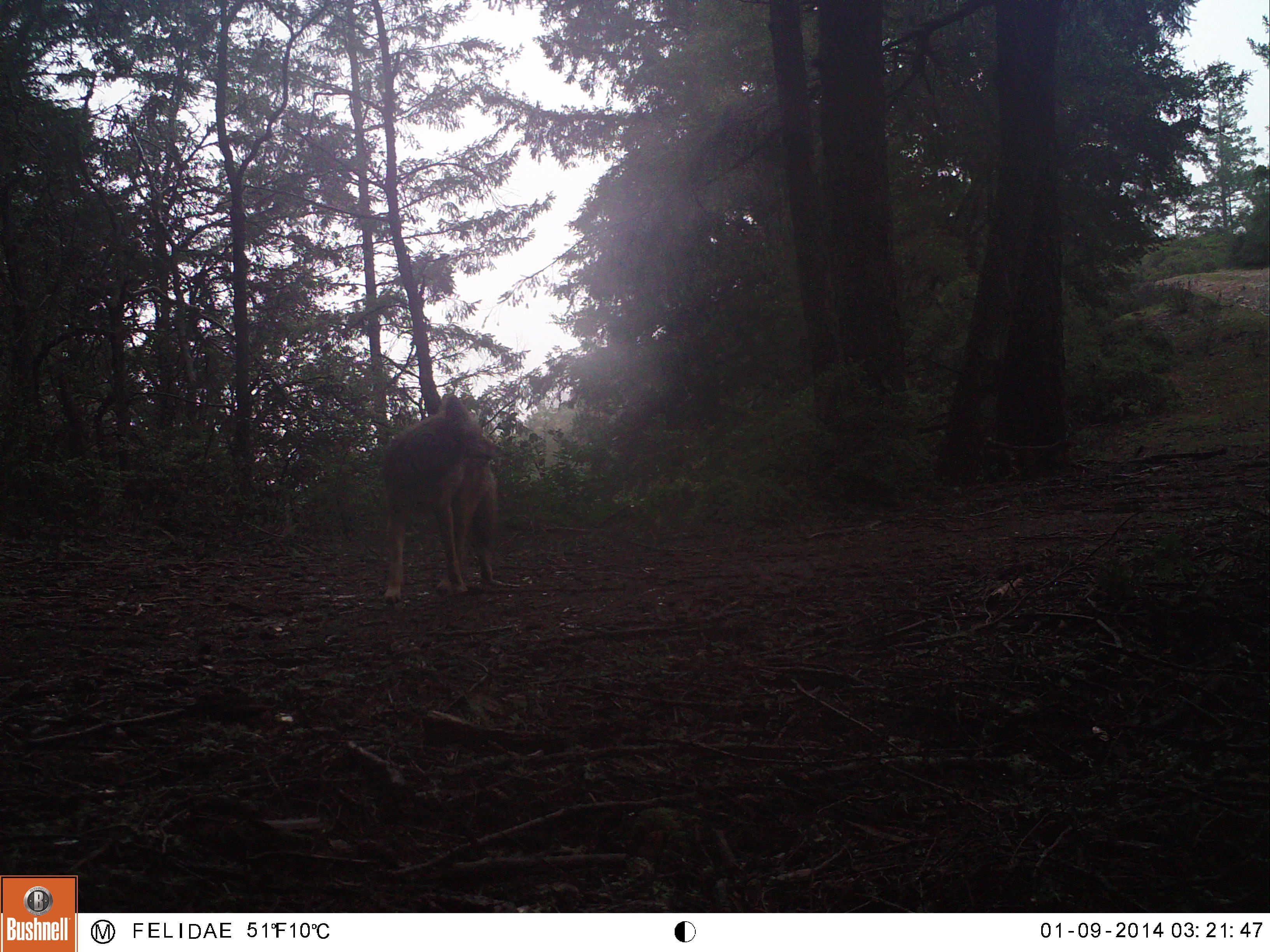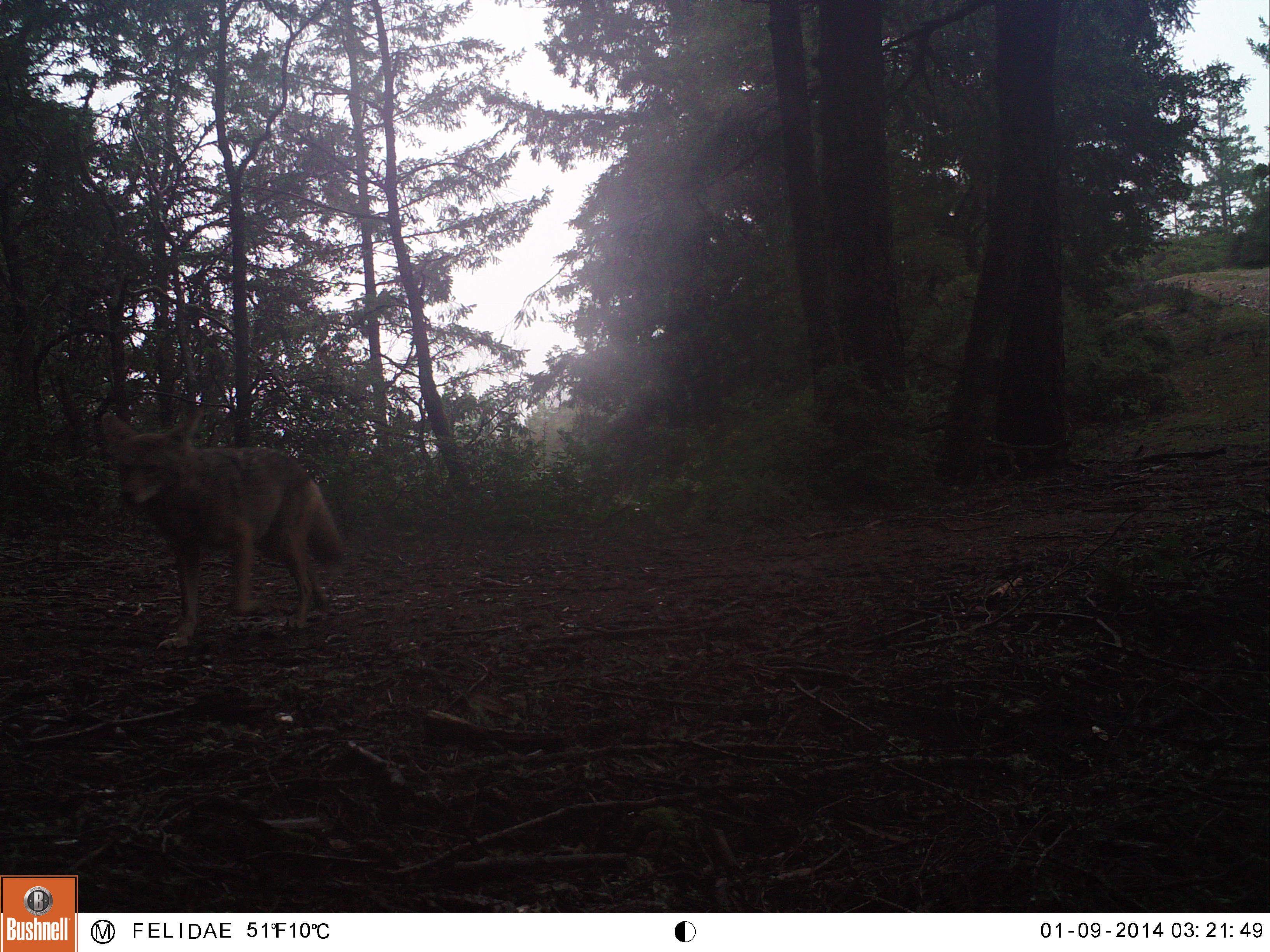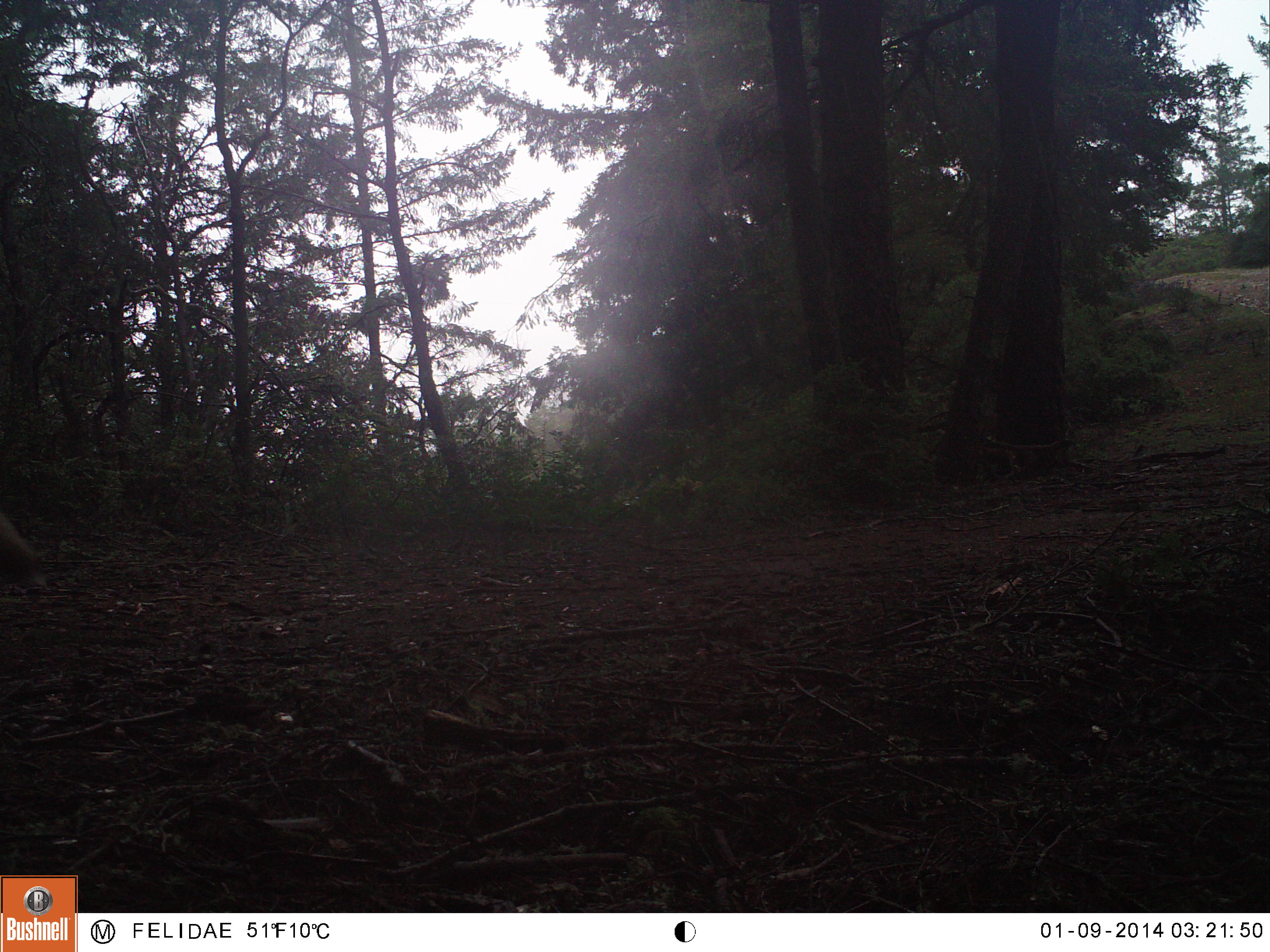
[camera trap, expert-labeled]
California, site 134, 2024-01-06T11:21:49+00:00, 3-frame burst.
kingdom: Animalia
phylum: Chordata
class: Mammalia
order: Carnivora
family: Canidae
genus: Canis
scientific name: Canis latrans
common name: coyote